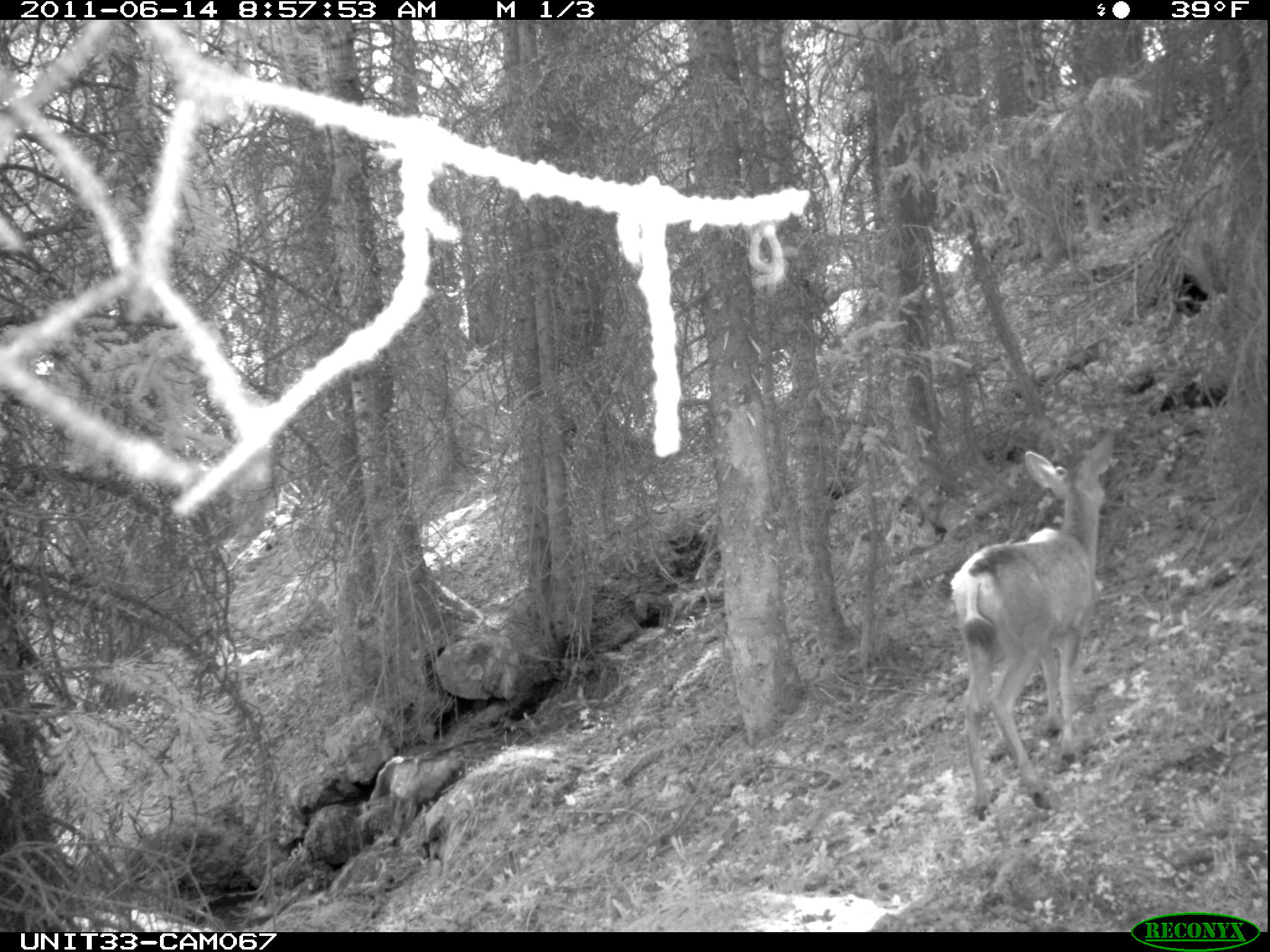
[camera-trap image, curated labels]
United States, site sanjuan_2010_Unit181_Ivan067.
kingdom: Animalia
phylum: Chordata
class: Mammalia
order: Artiodactyla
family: Cervidae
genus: Odocoileus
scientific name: Odocoileus hemionus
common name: mule deer